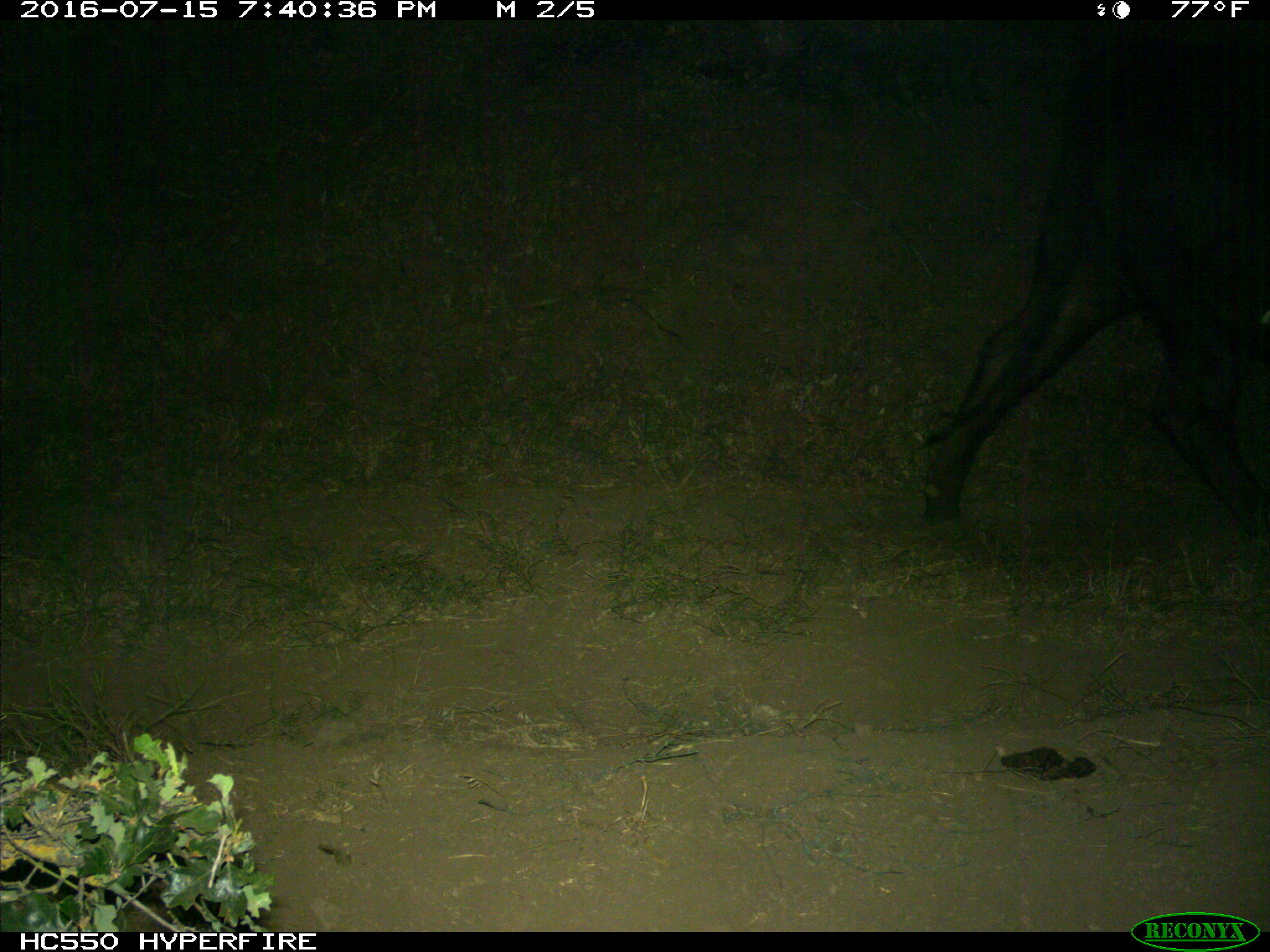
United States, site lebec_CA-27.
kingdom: Animalia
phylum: Chordata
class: Mammalia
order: Artiodactyla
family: Bovidae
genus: Bos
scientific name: Bos taurus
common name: domestic cow